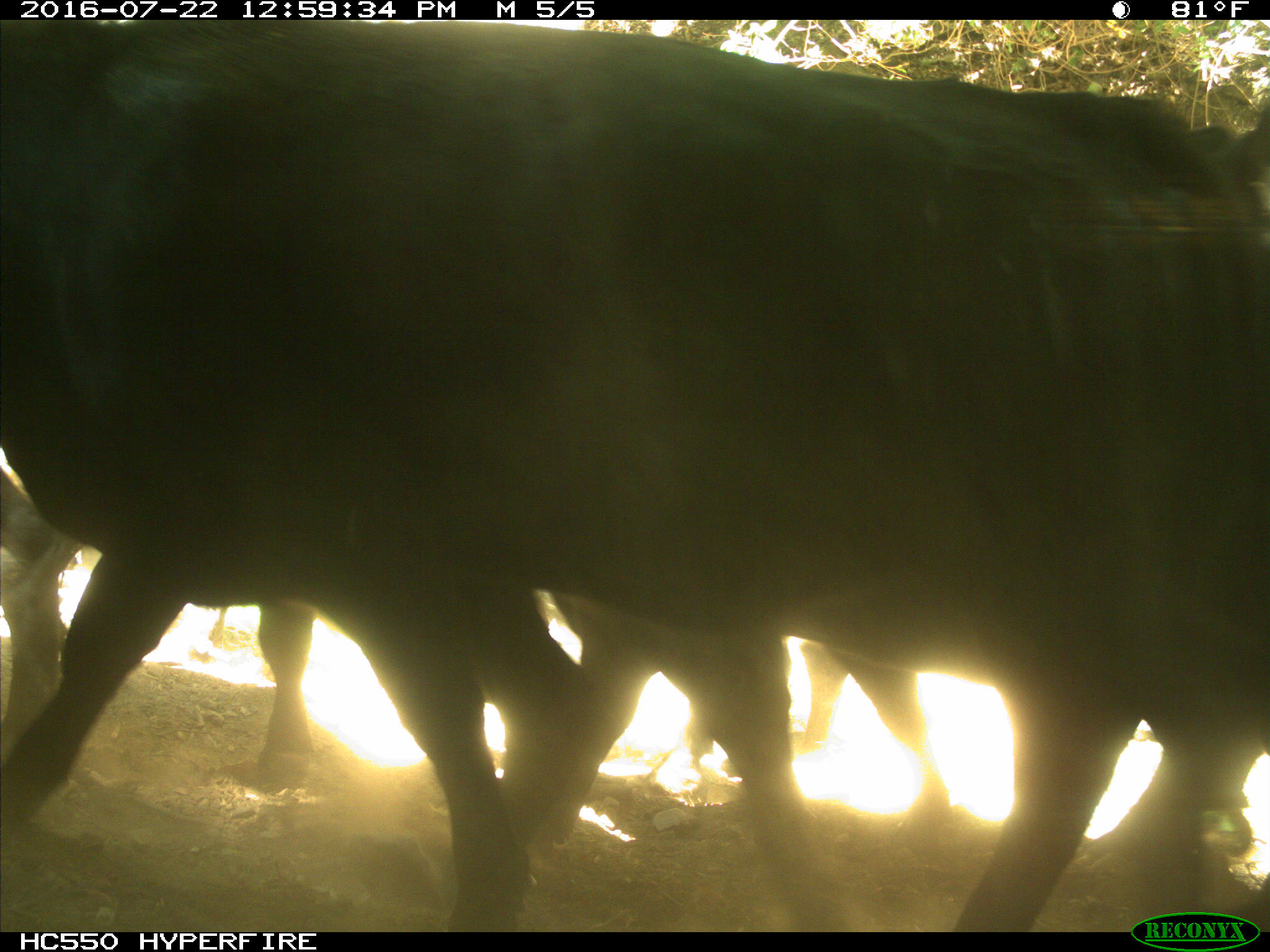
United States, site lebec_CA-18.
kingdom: Animalia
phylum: Chordata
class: Mammalia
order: Artiodactyla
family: Bovidae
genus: Bos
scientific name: Bos taurus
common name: domestic cow